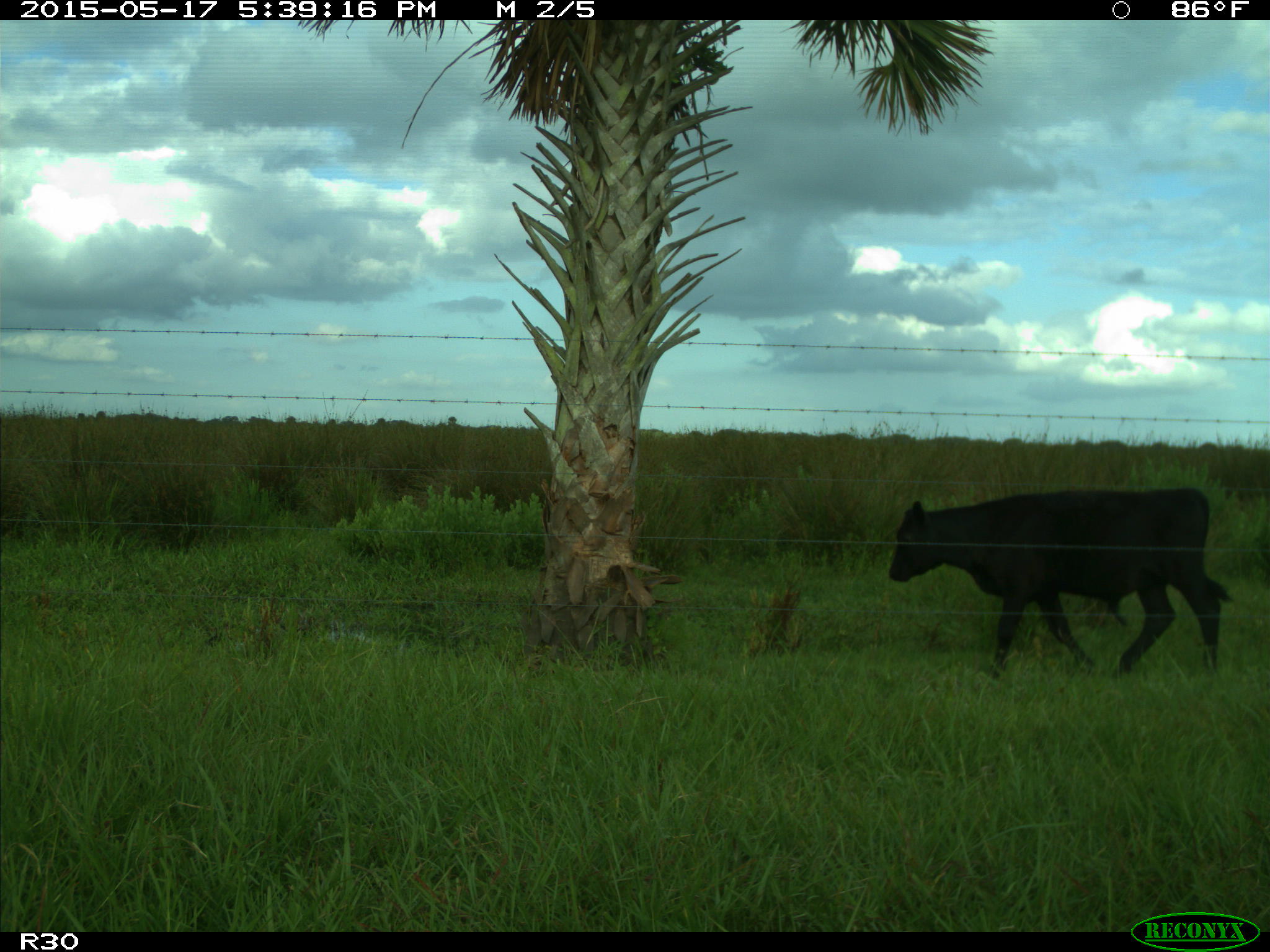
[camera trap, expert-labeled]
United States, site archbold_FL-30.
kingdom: Animalia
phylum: Chordata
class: Mammalia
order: Artiodactyla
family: Bovidae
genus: Bos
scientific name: Bos taurus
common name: domestic cow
Bos taurus (domestic cow).